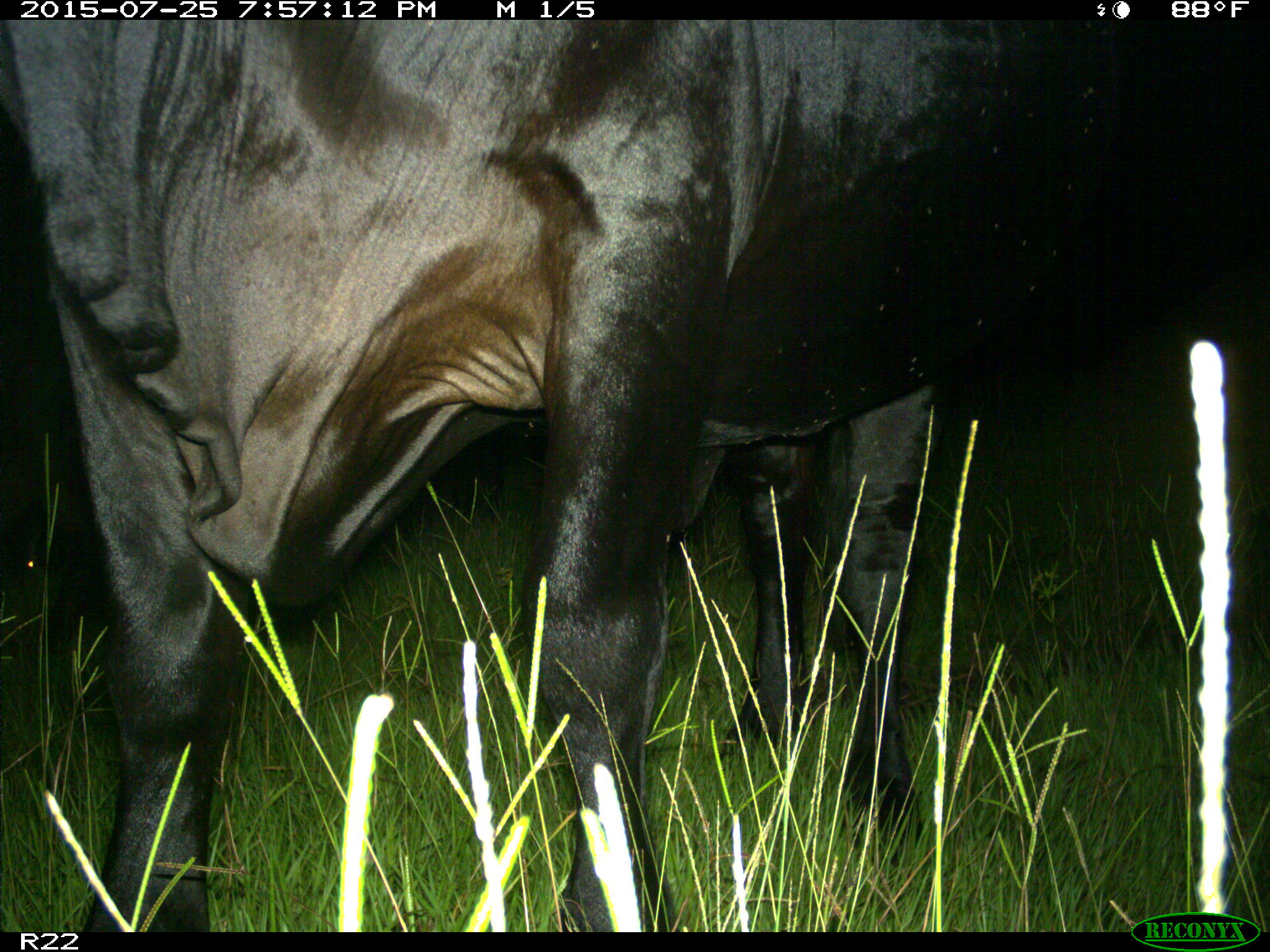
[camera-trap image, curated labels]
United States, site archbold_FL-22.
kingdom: Animalia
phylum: Chordata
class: Mammalia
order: Artiodactyla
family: Bovidae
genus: Bos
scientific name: Bos taurus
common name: domestic cow